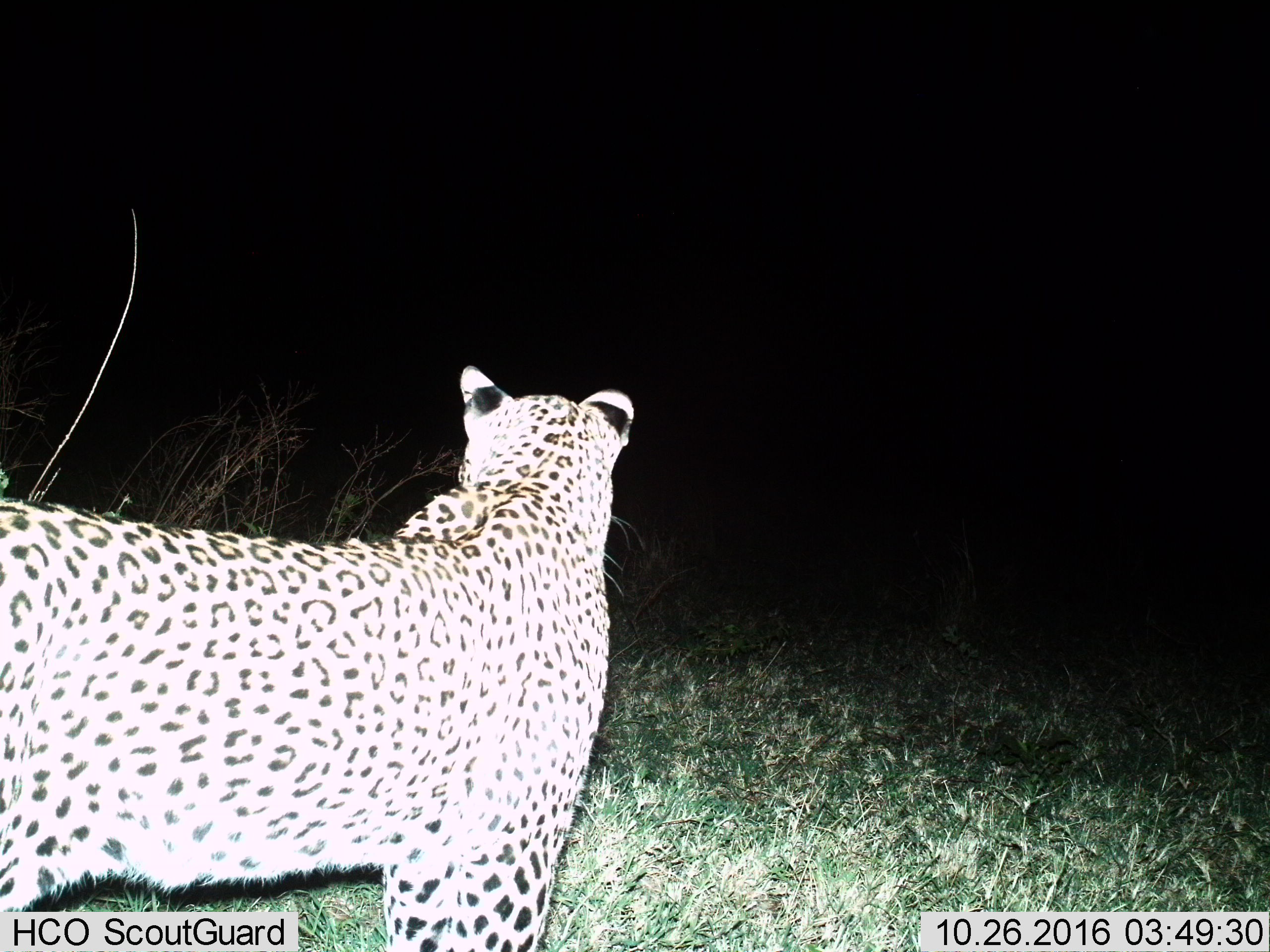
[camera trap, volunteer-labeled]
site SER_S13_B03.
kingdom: Animalia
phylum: Chordata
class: Mammalia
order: Carnivora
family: Felidae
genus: Panthera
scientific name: Panthera pardus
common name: leopard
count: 1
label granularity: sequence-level